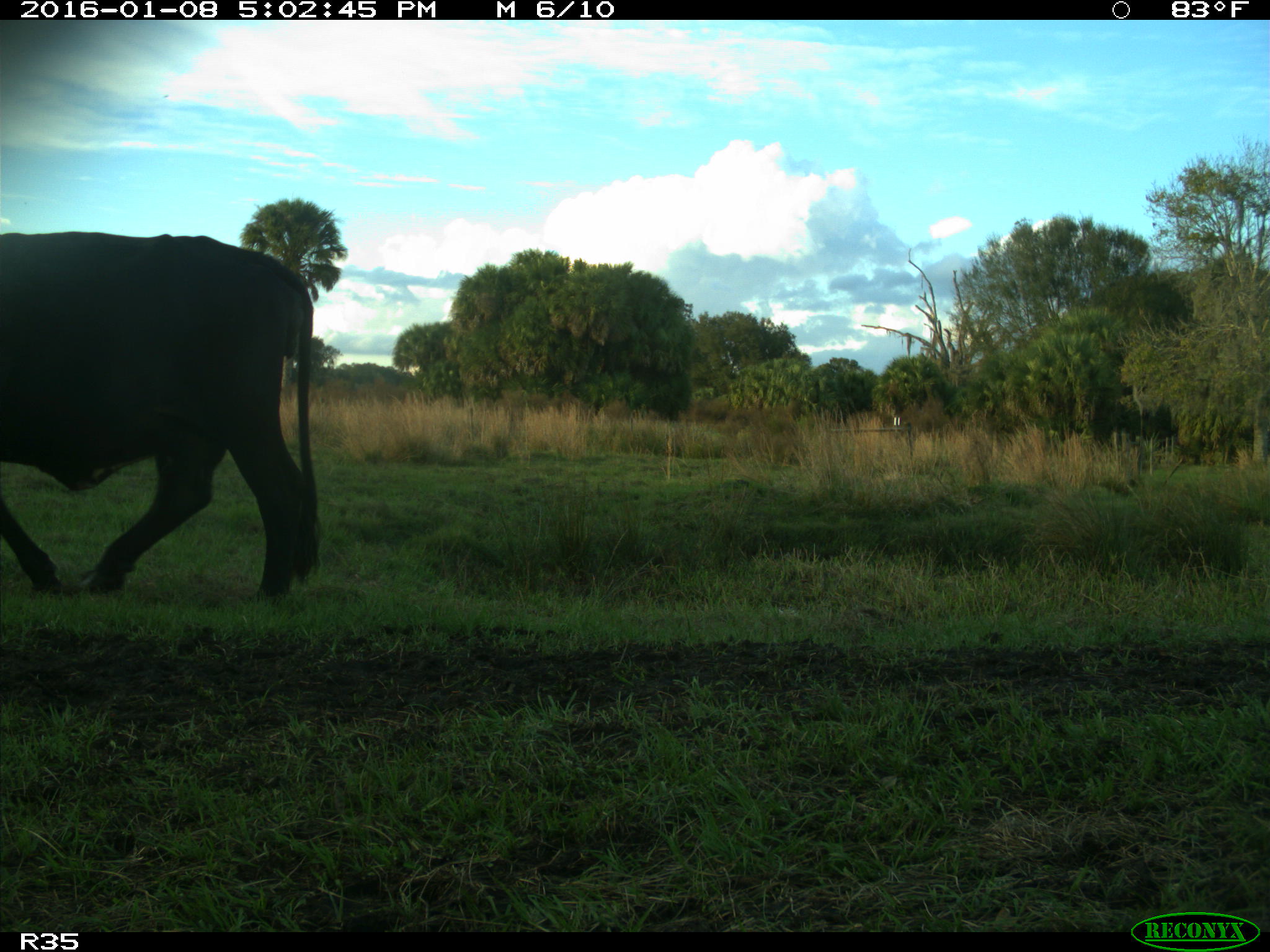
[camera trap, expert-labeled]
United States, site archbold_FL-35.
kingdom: Animalia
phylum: Chordata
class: Mammalia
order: Artiodactyla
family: Bovidae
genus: Bos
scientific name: Bos taurus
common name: domestic cow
Bos taurus (domestic cow).